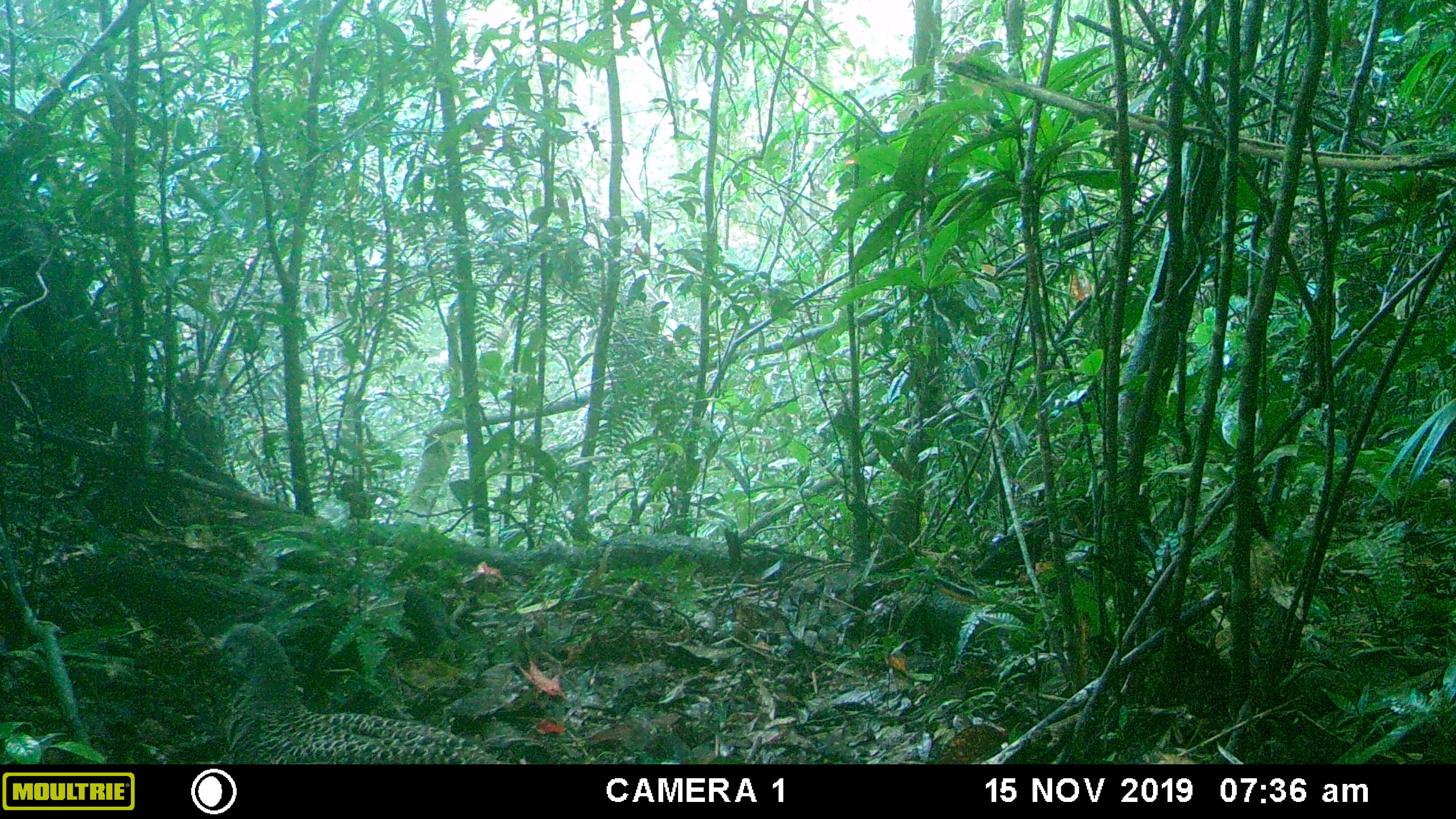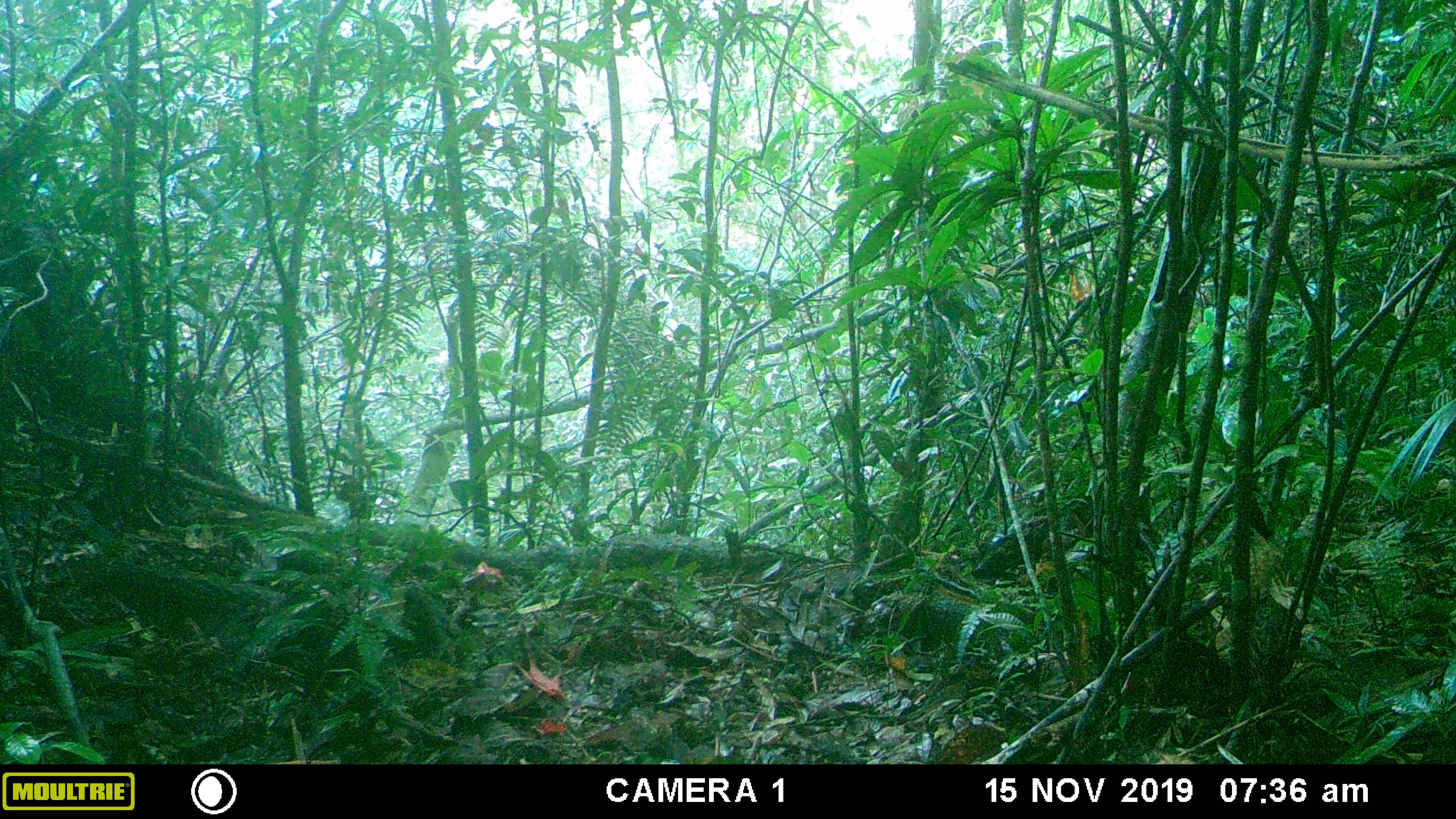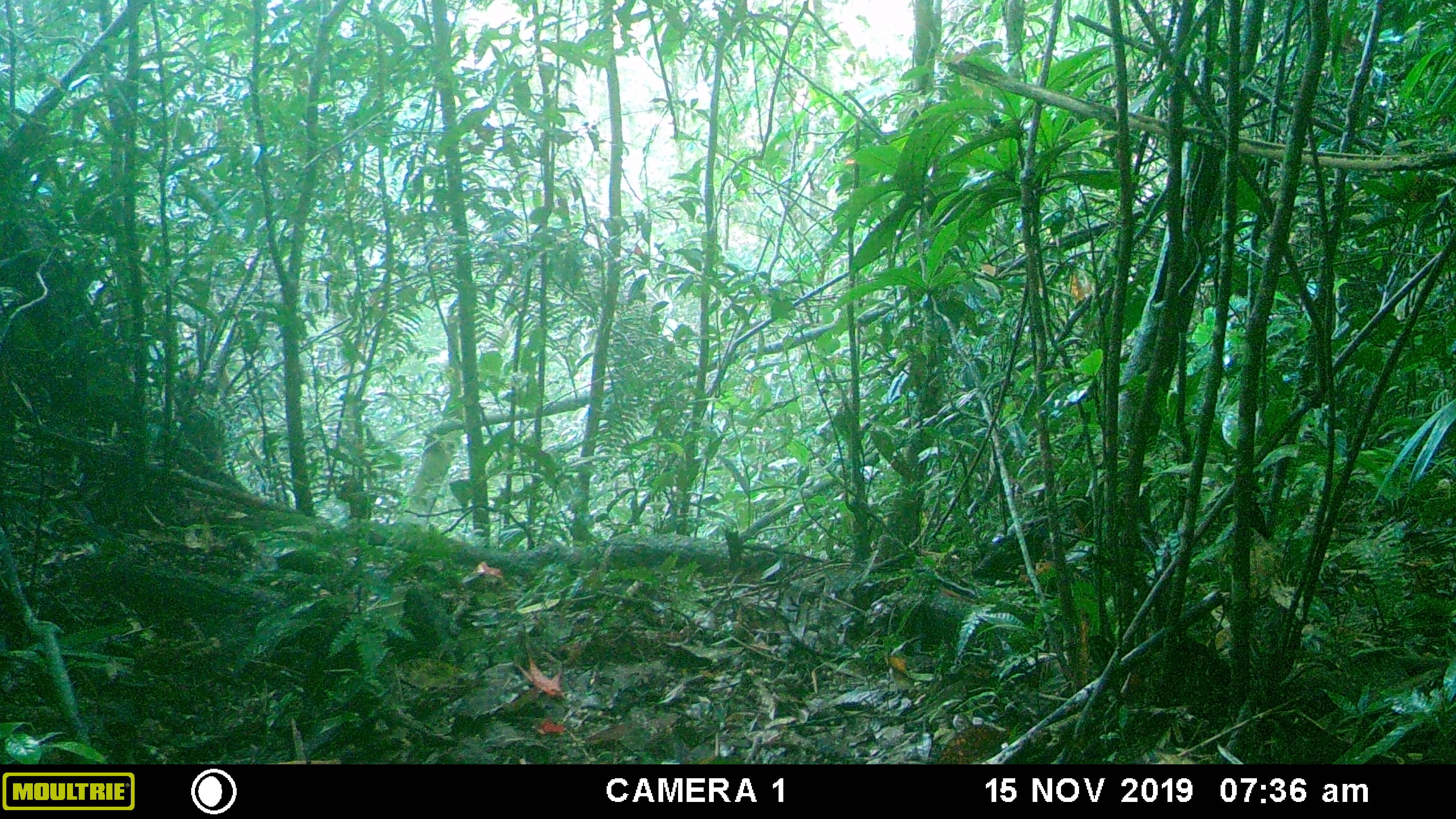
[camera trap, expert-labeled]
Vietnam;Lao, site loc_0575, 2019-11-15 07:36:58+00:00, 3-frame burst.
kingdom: Animalia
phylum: Chordata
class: Aves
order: Galliformes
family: Phasianidae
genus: Polyplectron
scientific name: Polyplectron bicalcaratum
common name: gray peacock-pheasant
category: grey peacock pheasant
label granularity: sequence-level